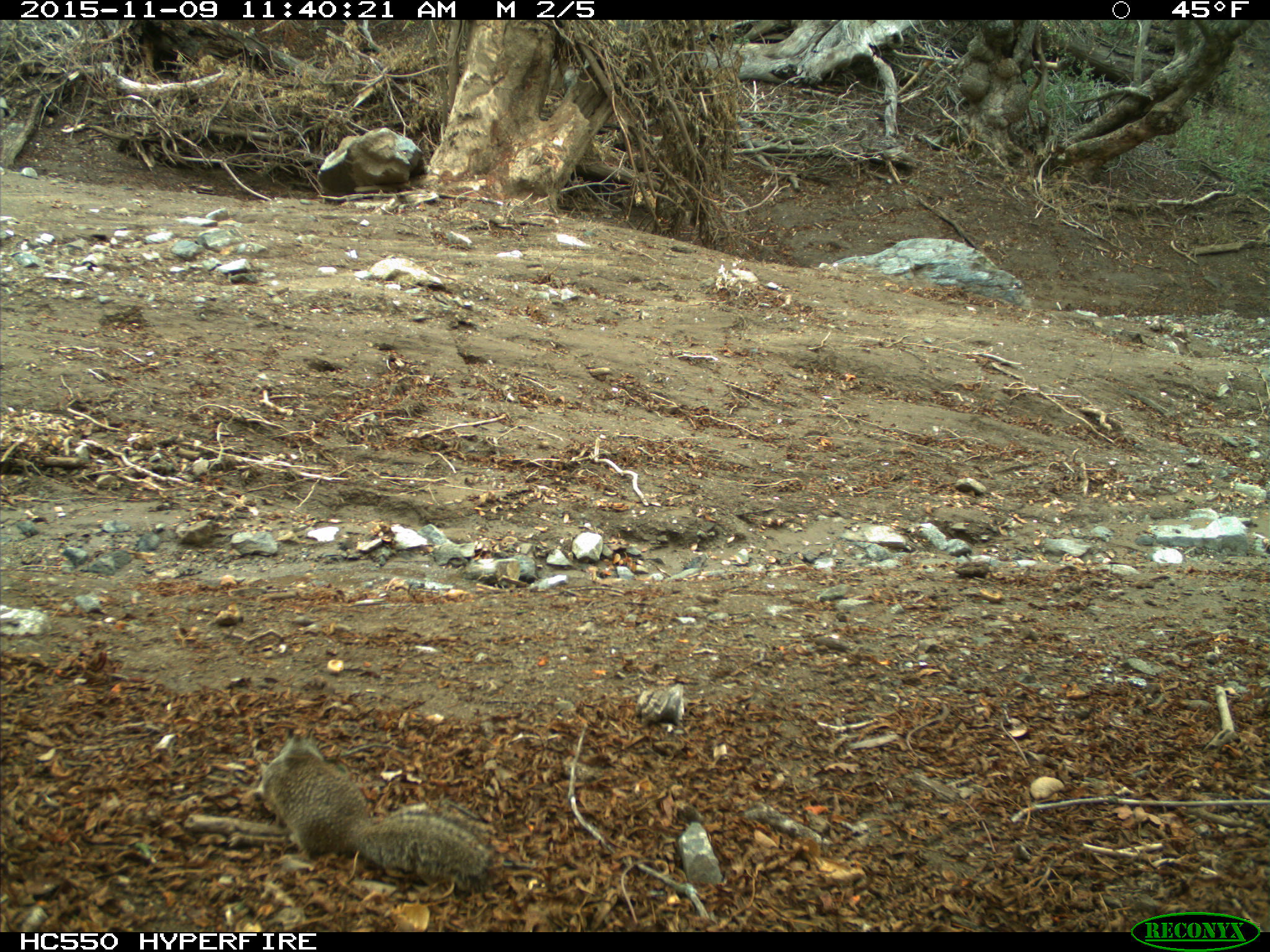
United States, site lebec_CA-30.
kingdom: Animalia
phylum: Chordata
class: Mammalia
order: Rodentia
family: Sciuridae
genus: Otospermophilus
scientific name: Otospermophilus beecheyi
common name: california ground squirrel